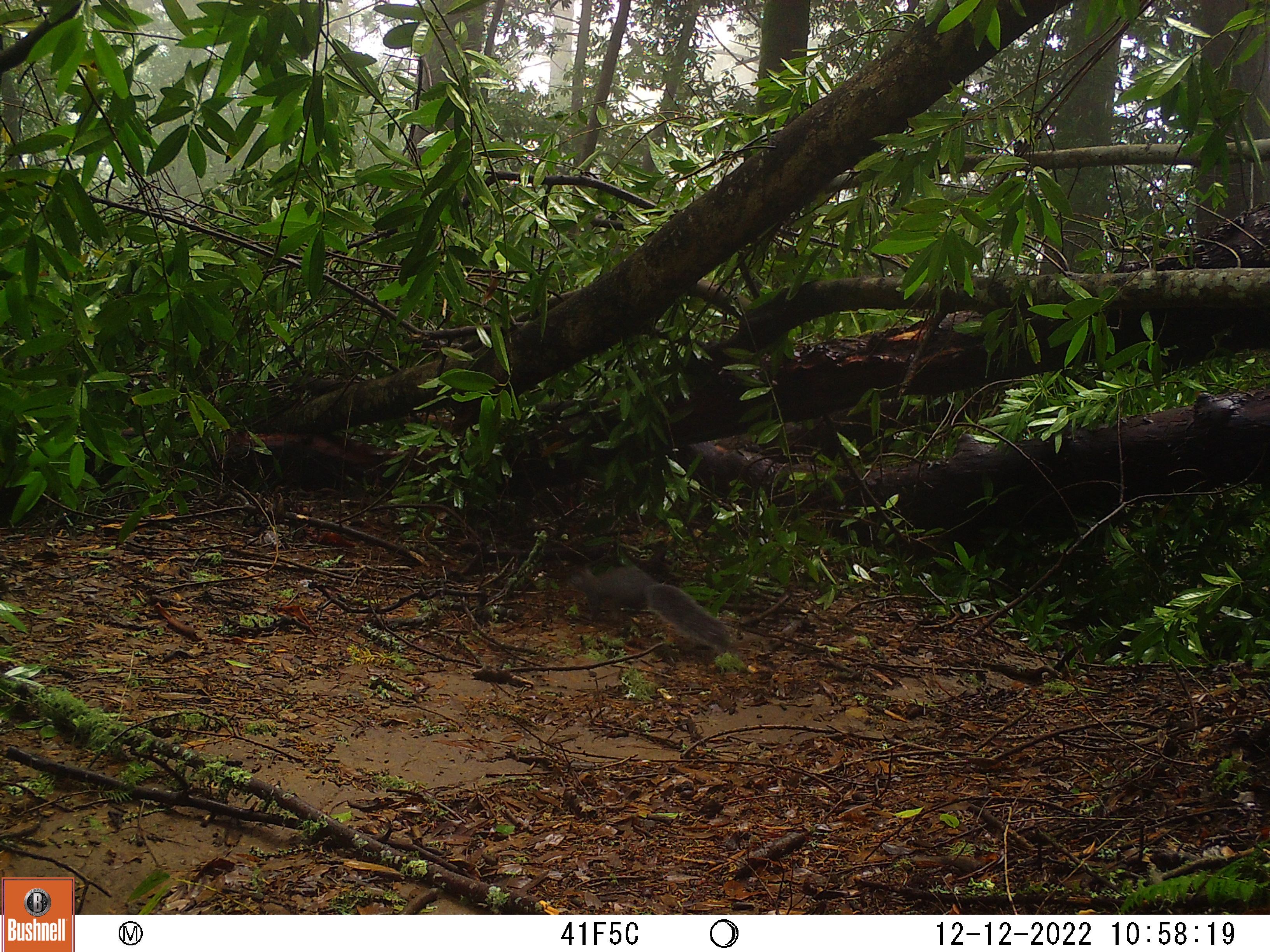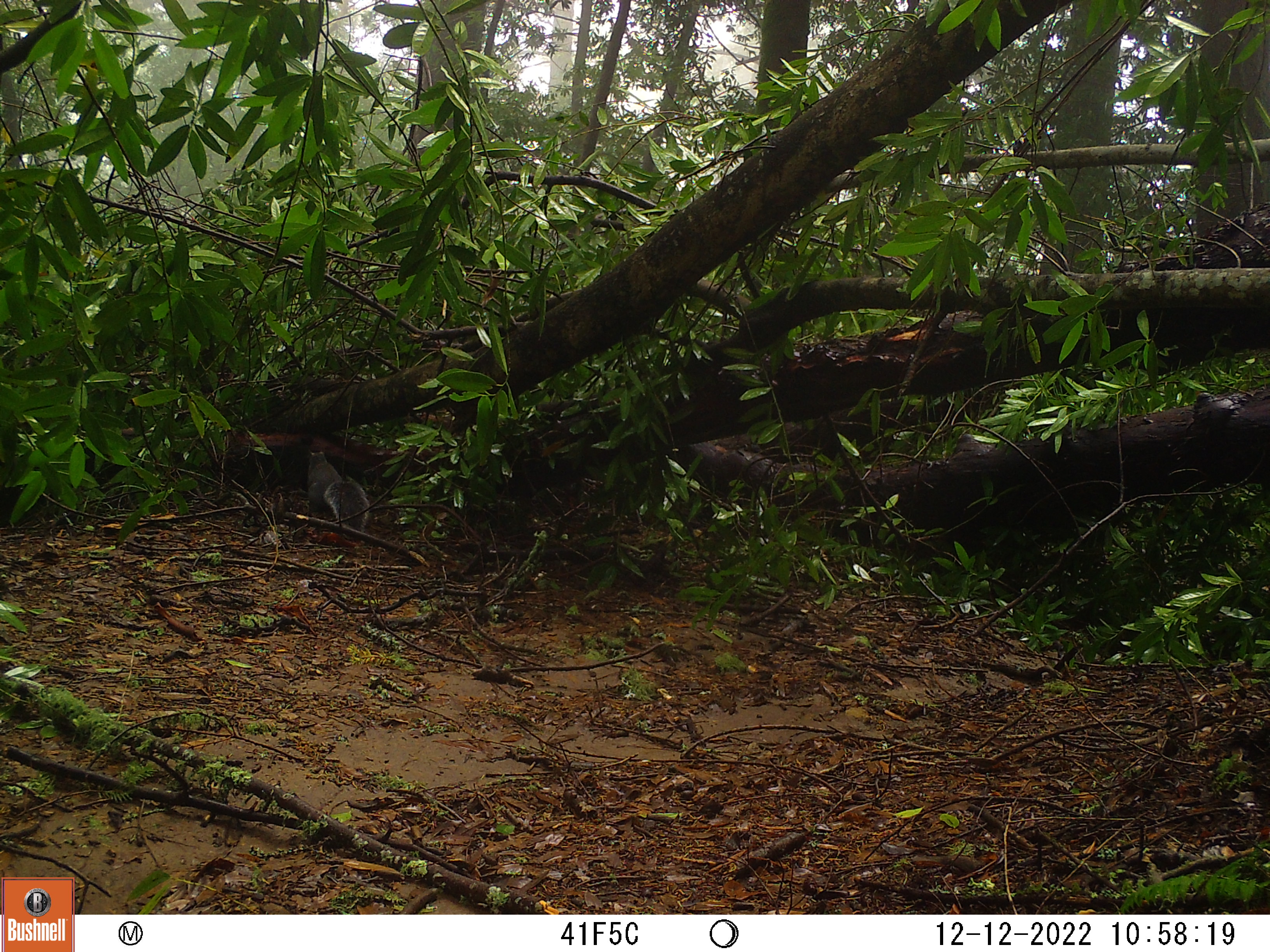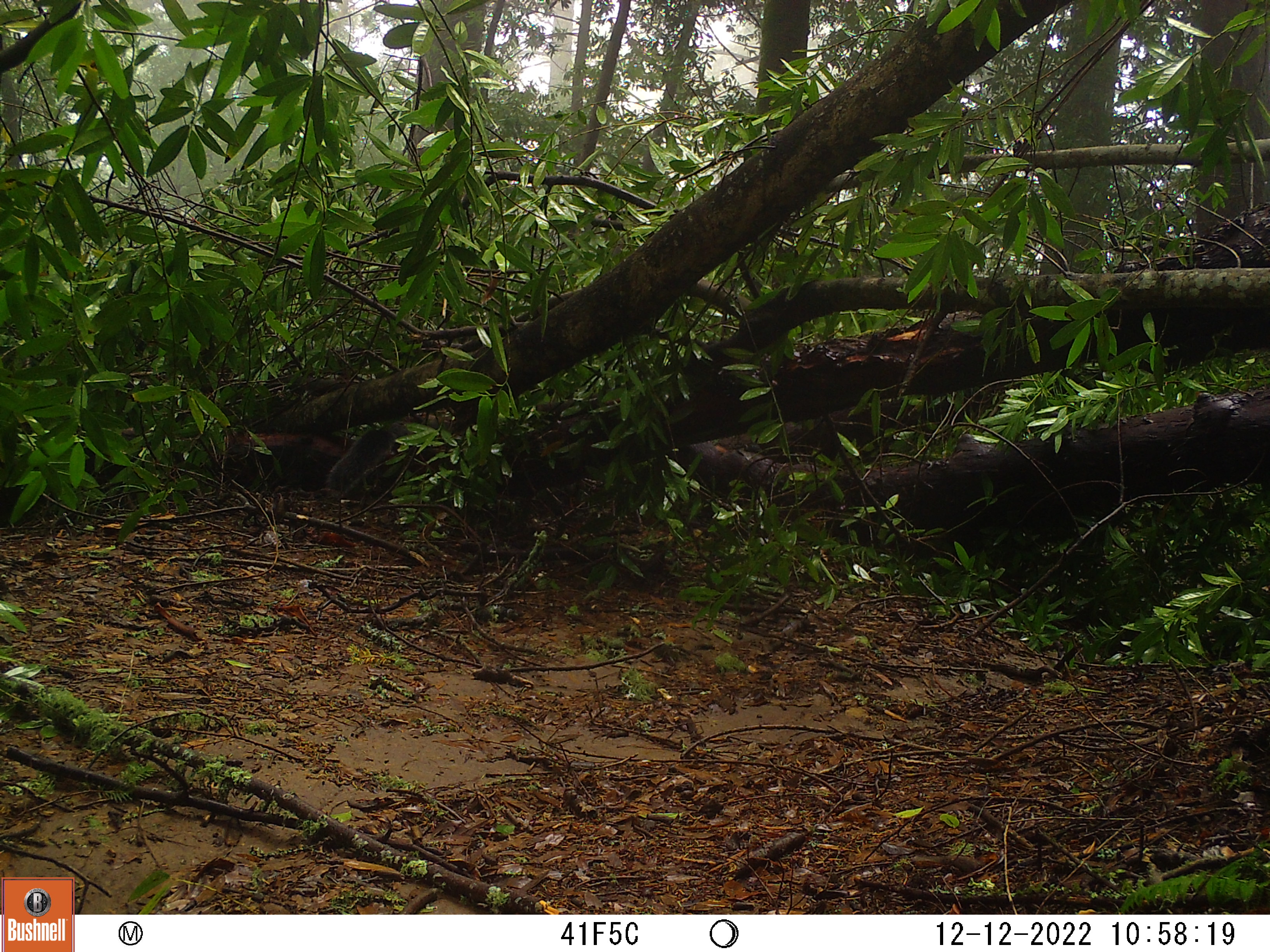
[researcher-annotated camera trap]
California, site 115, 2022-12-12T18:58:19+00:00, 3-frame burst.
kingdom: Animalia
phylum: Chordata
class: Mammalia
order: Rodentia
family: Sciuridae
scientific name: Sciuridae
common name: squirrel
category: unknown squirrel